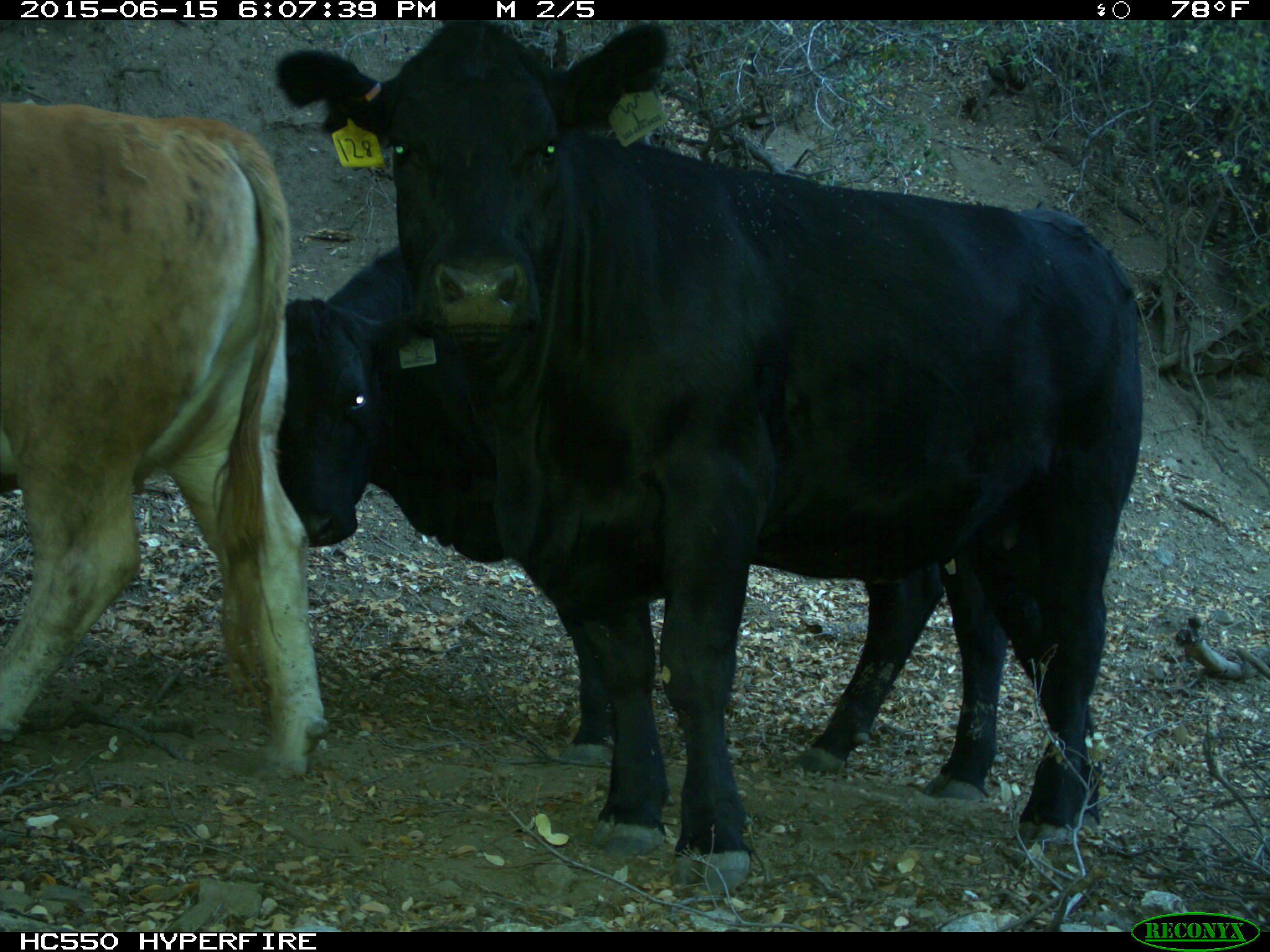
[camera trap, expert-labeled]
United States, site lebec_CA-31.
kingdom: Animalia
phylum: Chordata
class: Mammalia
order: Artiodactyla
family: Bovidae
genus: Bos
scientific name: Bos taurus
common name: domestic cow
Bos taurus (domestic cow).